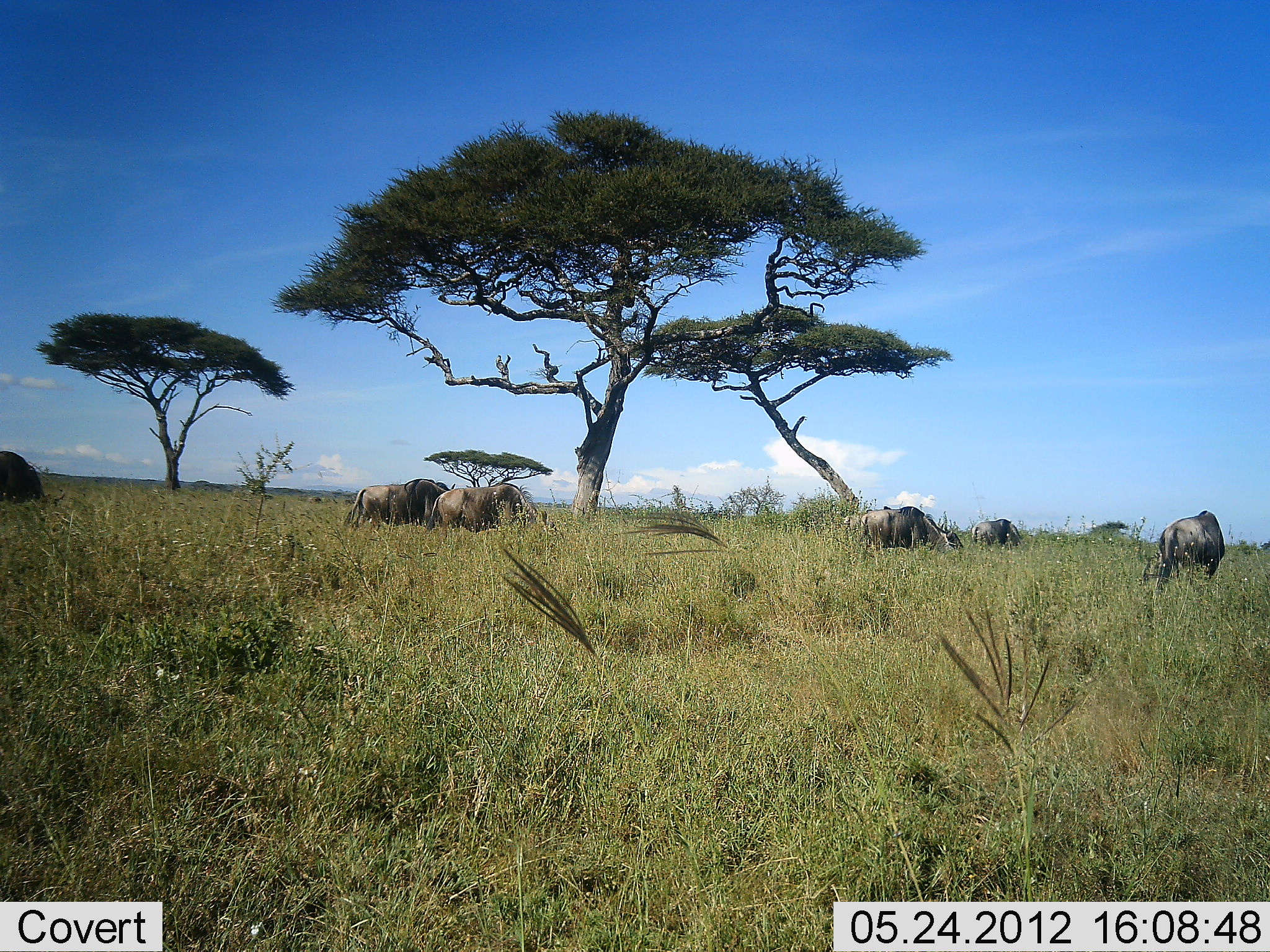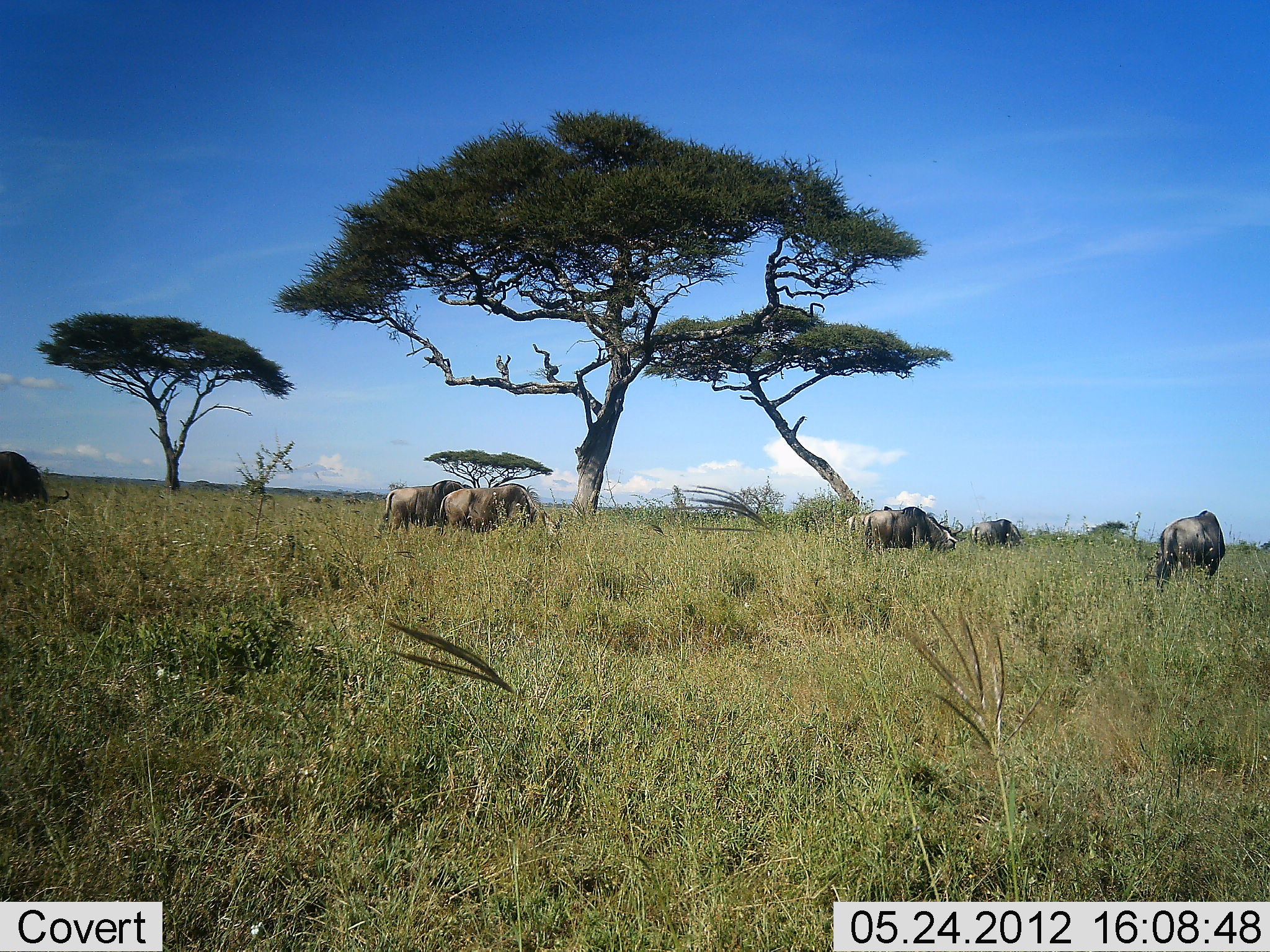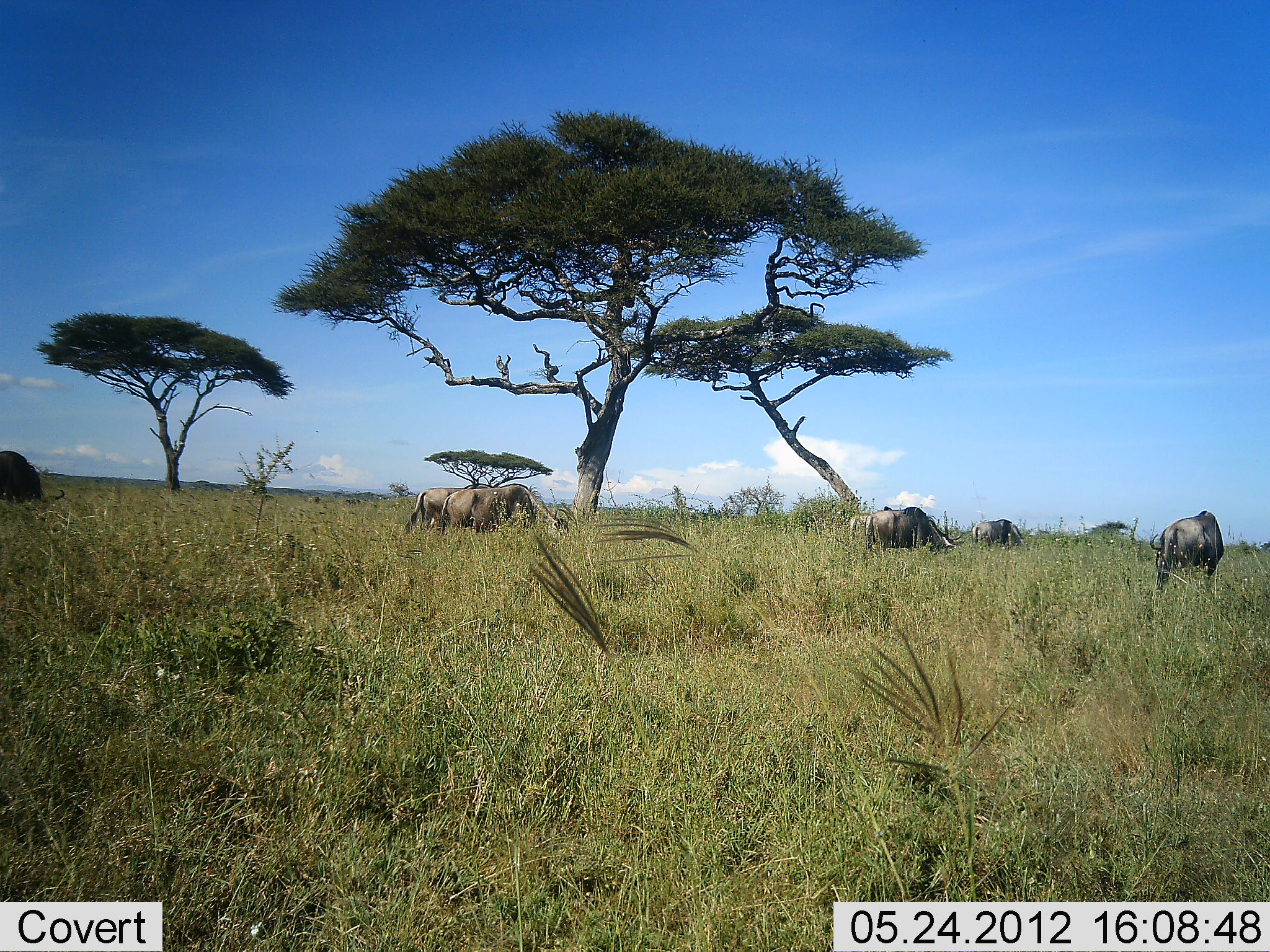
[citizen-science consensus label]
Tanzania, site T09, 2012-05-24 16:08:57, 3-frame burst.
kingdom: Animalia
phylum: Chordata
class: Mammalia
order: Artiodactyla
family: Bovidae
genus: Connochaetes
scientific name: Connochaetes taurinus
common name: blue wildebeest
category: wildebeest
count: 6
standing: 50%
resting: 0%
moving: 20%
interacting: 0%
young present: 0%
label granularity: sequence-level